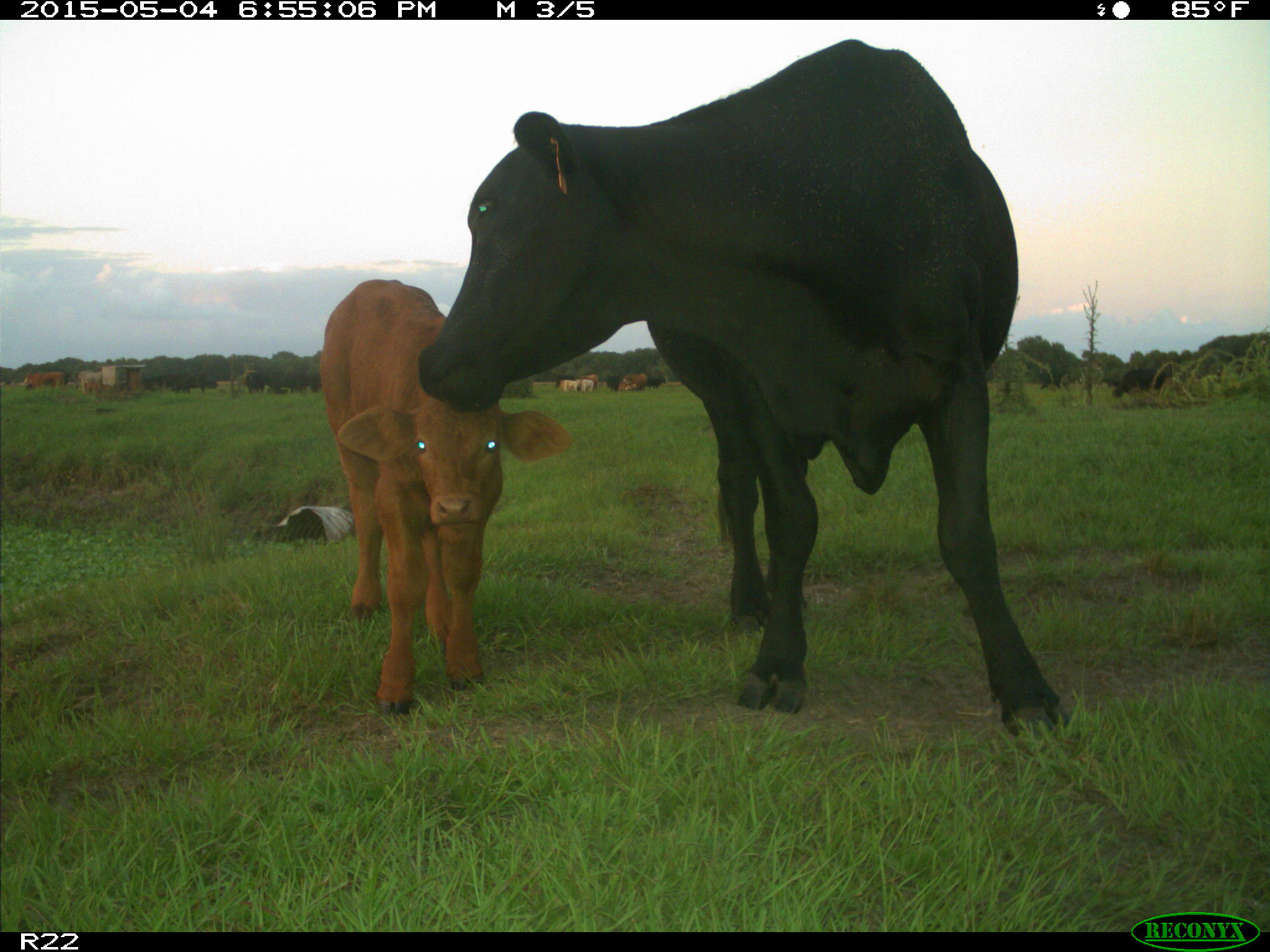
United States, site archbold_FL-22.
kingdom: Animalia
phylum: Chordata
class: Mammalia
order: Artiodactyla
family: Bovidae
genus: Bos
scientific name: Bos taurus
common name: domestic cow